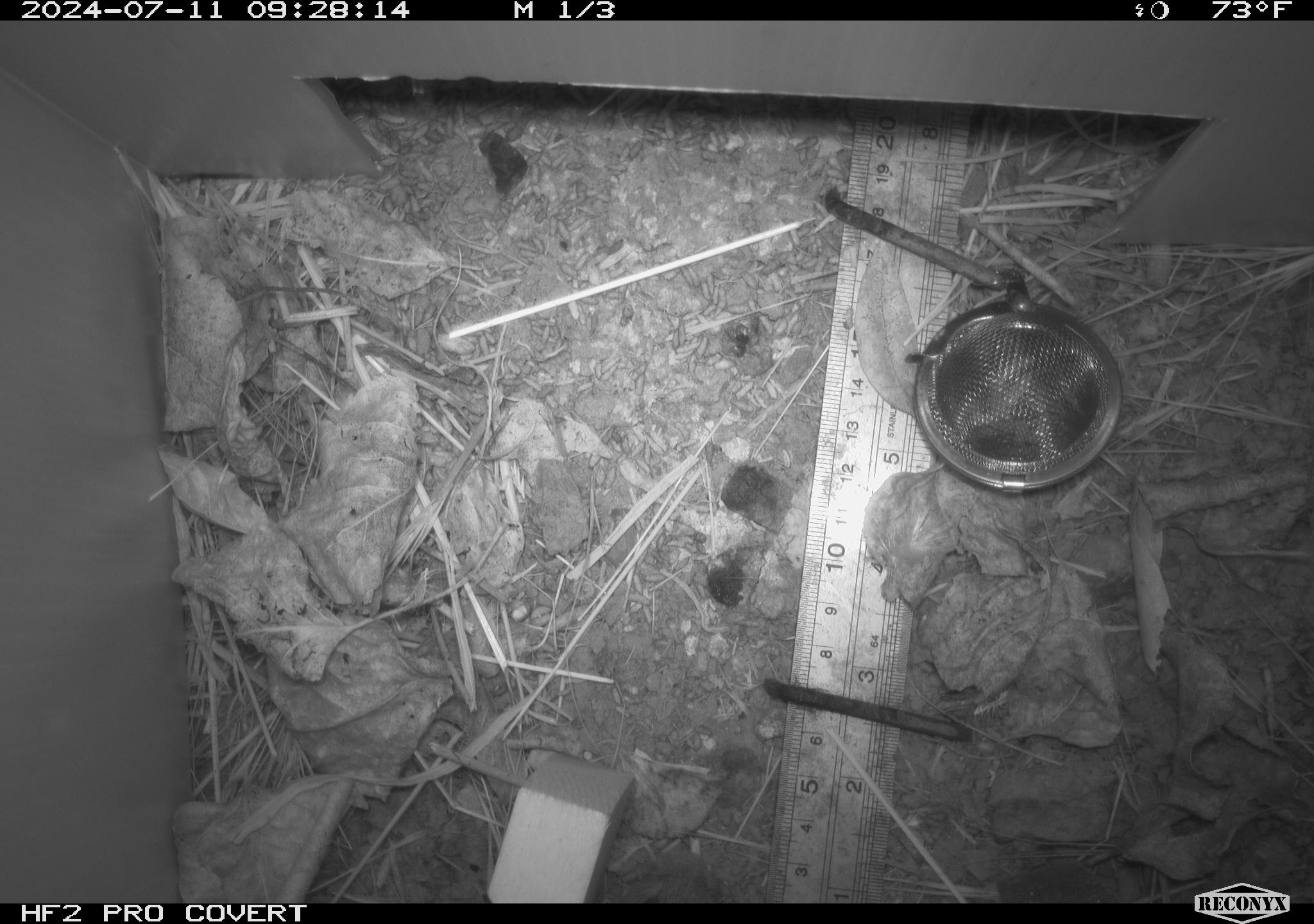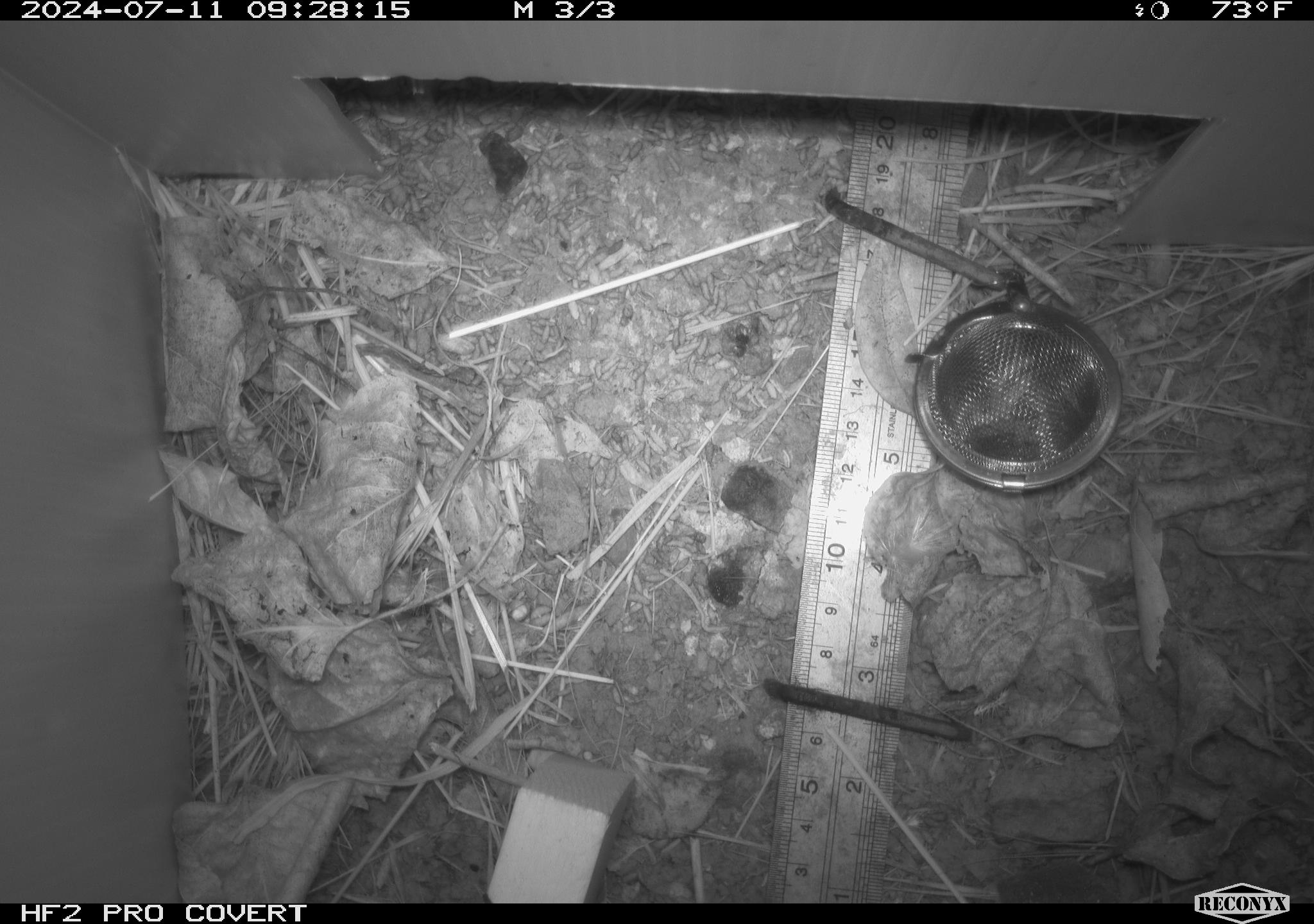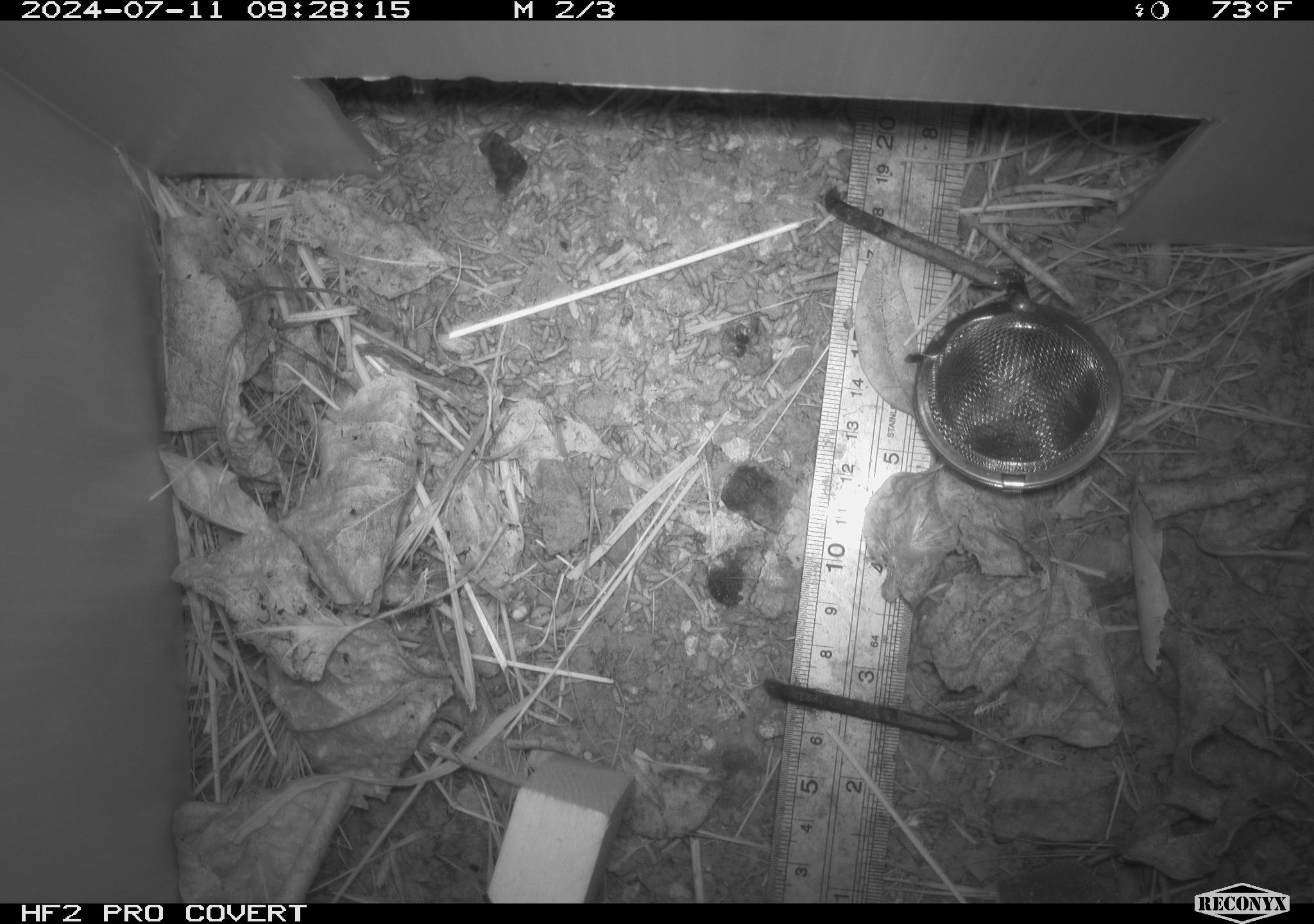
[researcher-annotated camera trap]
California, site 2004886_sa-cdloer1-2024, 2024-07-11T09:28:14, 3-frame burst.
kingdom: Animalia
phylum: Chordata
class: Mammalia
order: Rodentia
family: Cricetidae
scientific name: Arvicolinae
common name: voles, lemmings, and muskrats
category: arvicolinae subfamily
Arvicolinae subfamily (voles, lemmings, and muskrats) (Arvicolinae).